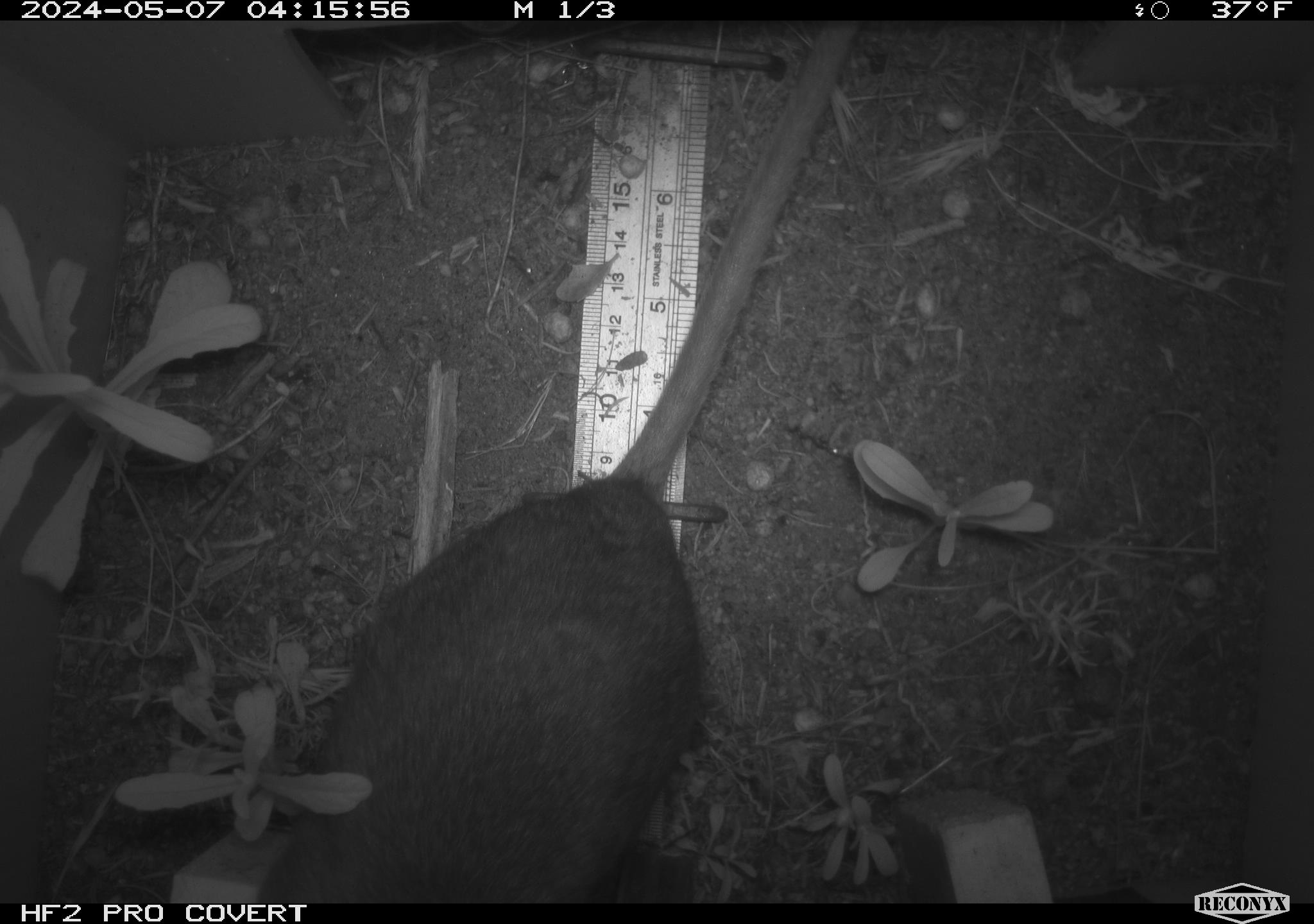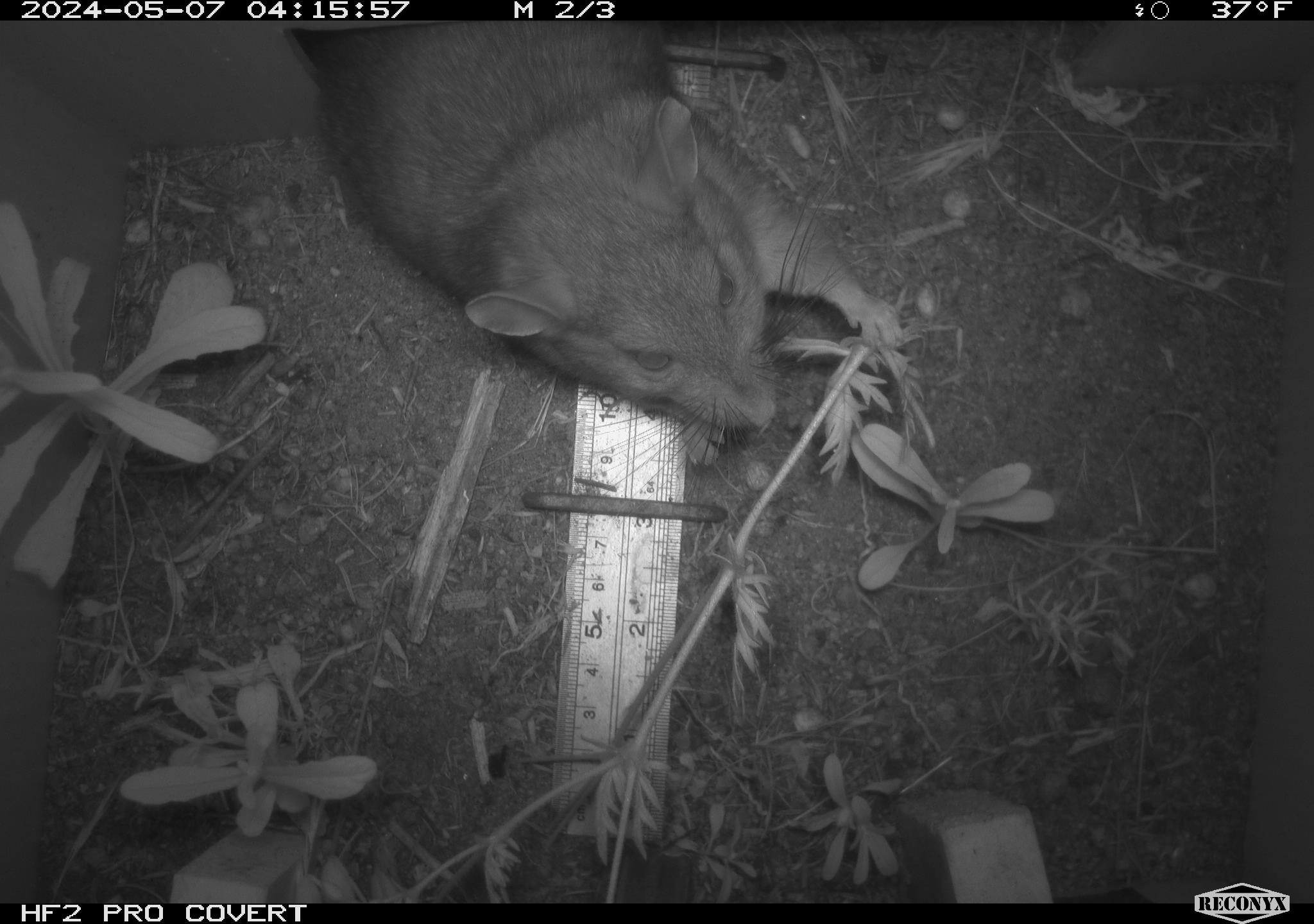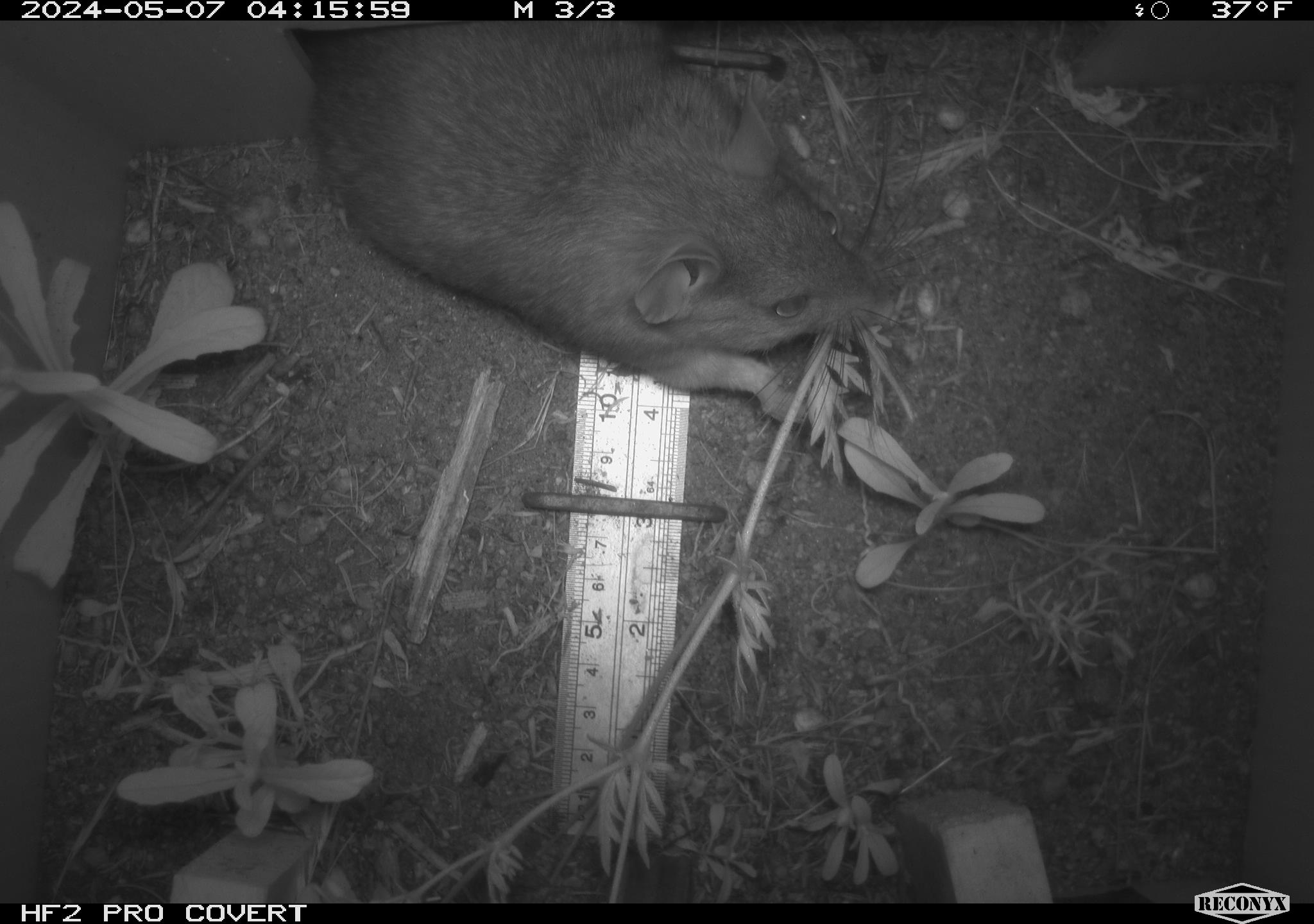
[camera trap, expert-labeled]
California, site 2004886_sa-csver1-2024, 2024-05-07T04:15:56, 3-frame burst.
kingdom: Animalia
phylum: Chordata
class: Mammalia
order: Rodentia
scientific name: Rodentia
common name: rodent